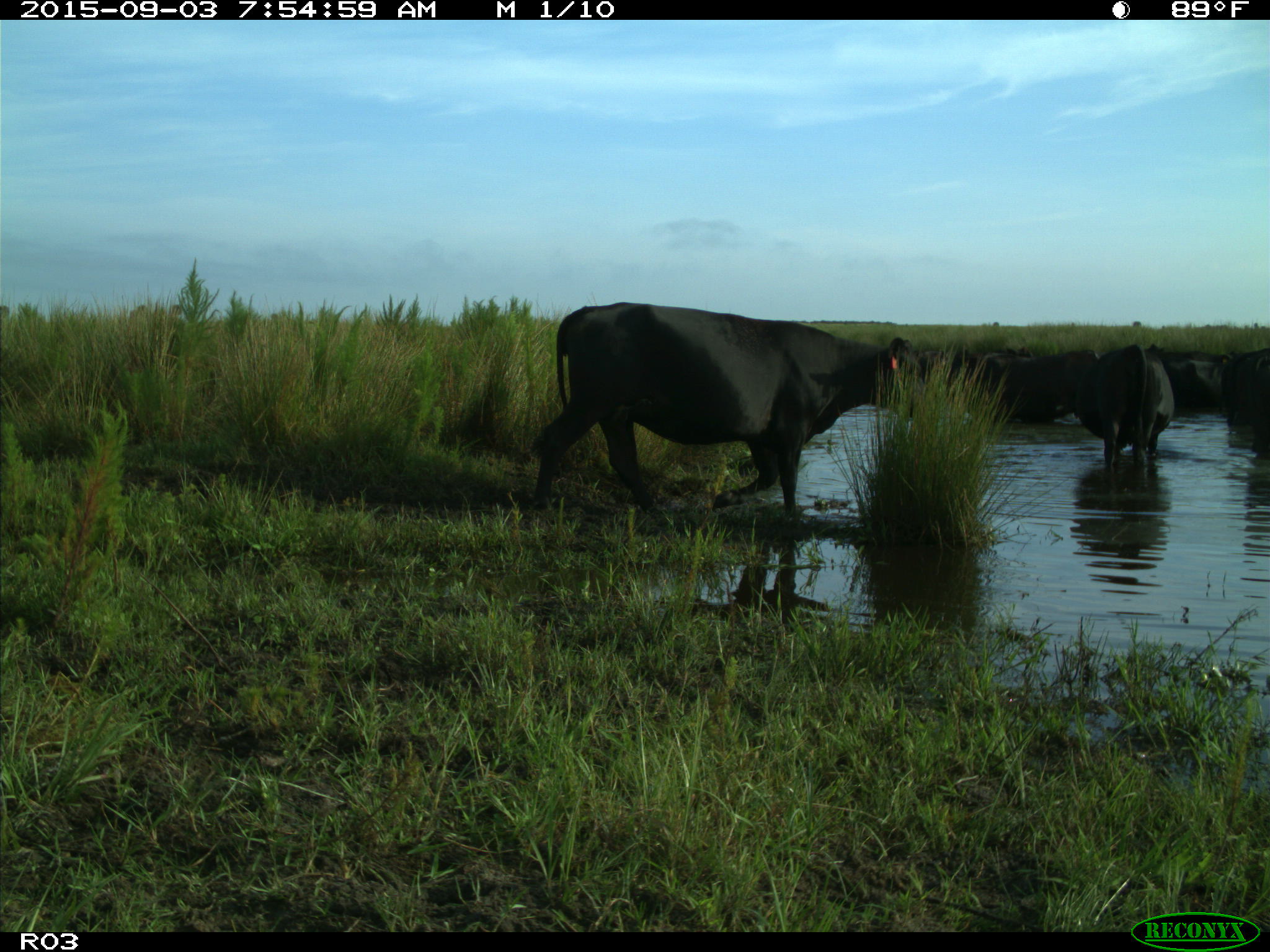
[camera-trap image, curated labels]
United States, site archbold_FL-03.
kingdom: Animalia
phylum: Chordata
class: Mammalia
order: Artiodactyla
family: Bovidae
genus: Bos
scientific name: Bos taurus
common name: domestic cow